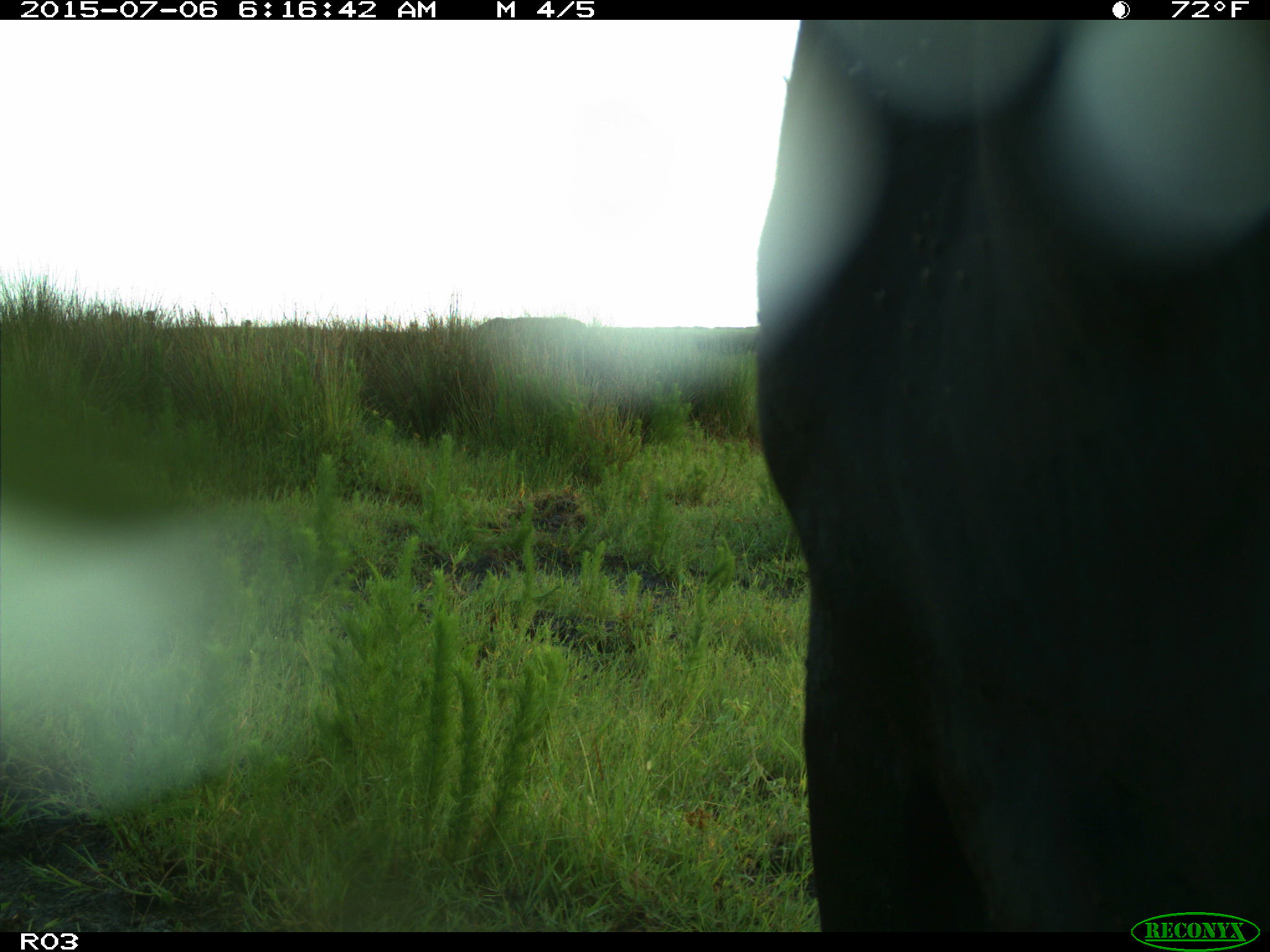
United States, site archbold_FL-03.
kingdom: Animalia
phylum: Chordata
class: Mammalia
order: Artiodactyla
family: Bovidae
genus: Bos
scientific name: Bos taurus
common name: domestic cow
Bos taurus (domestic cow).